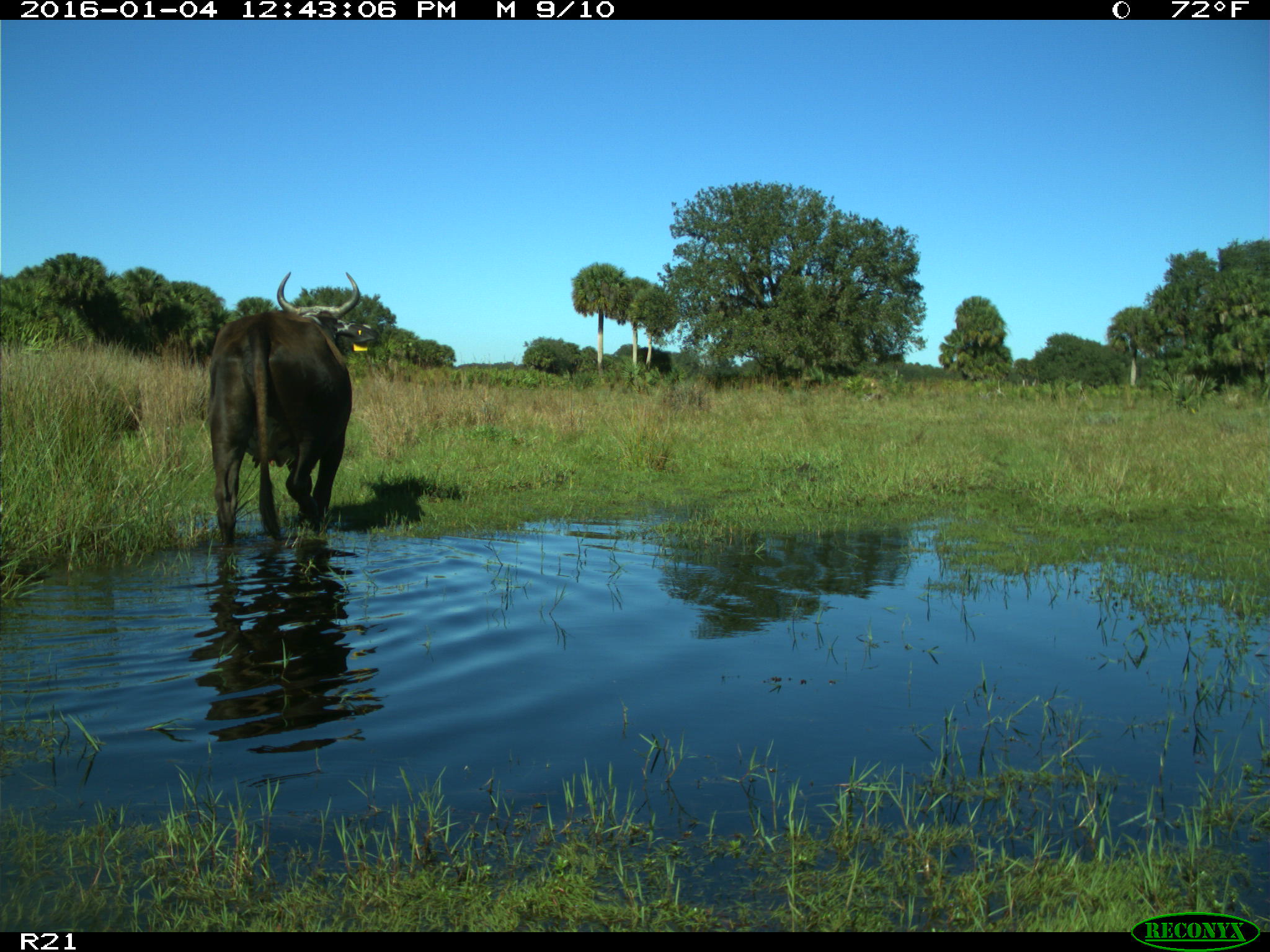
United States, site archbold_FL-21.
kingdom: Animalia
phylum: Chordata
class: Mammalia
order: Artiodactyla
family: Bovidae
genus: Bos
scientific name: Bos taurus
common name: domestic cow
Bos taurus (domestic cow).